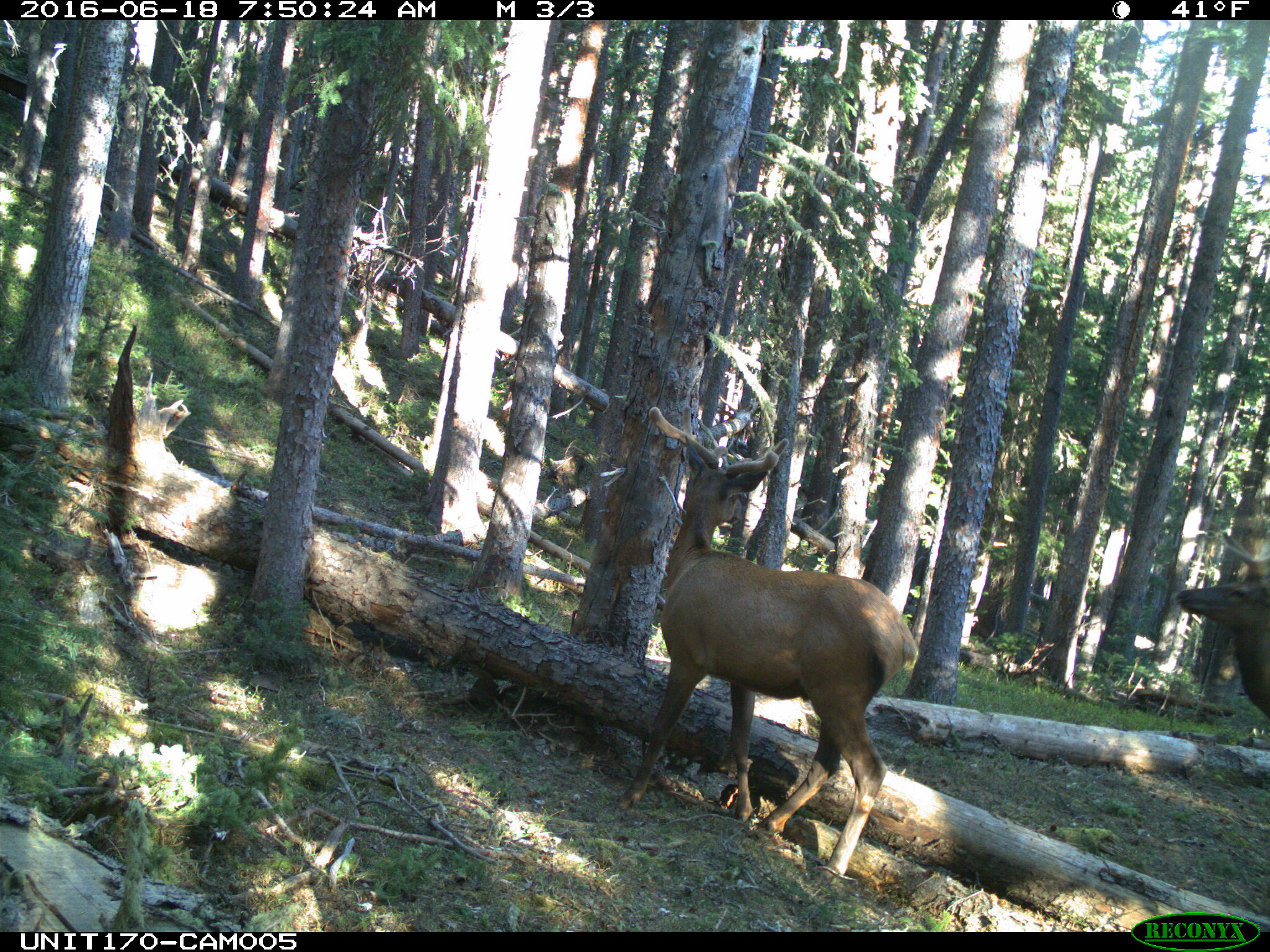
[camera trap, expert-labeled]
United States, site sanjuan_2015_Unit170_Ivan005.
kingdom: Animalia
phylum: Chordata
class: Mammalia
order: Artiodactyla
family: Cervidae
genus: Cervus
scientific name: Cervus elaphus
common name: red deer